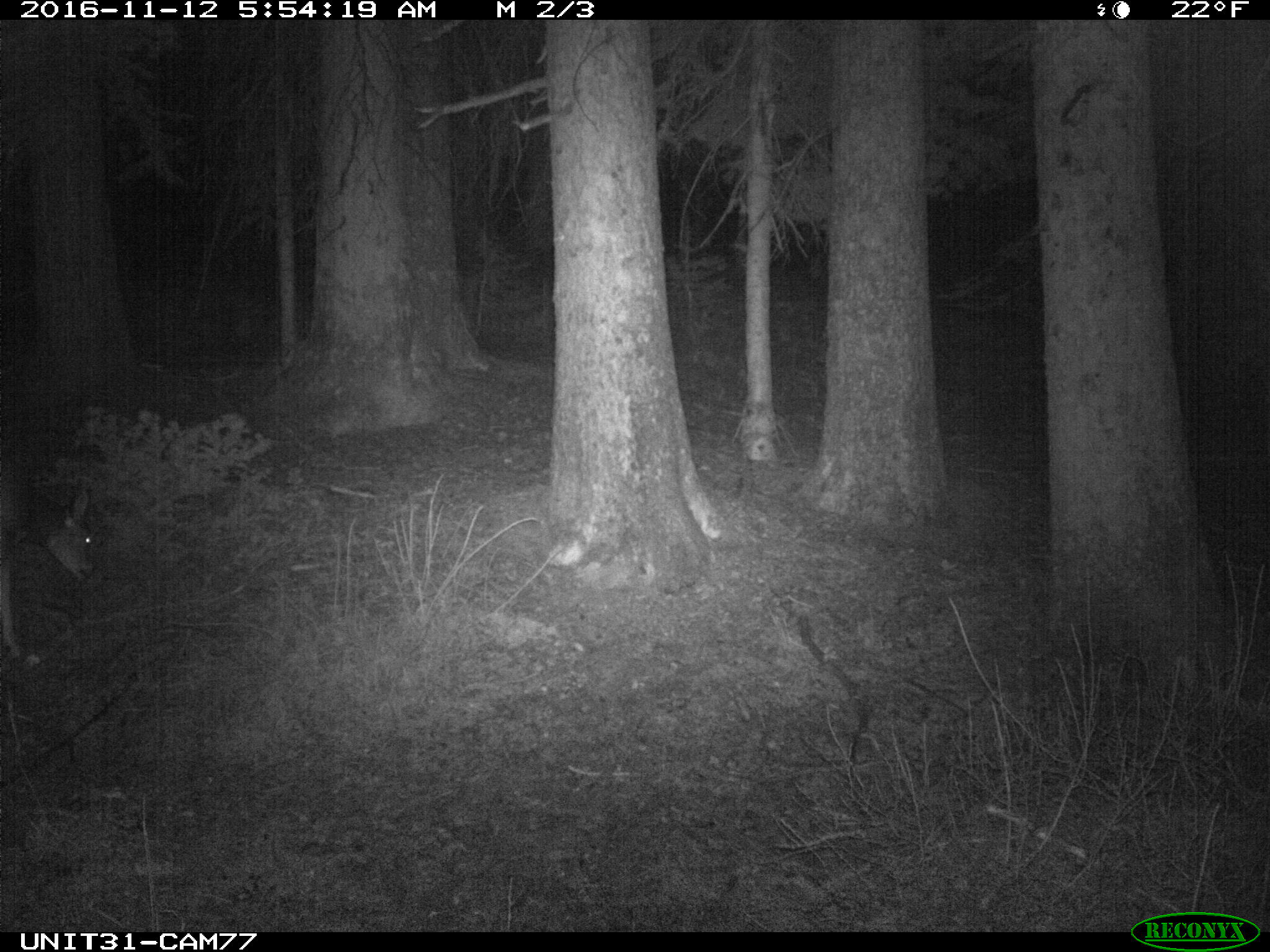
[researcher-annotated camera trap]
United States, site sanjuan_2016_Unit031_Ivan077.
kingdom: Animalia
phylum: Chordata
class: Mammalia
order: Artiodactyla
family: Cervidae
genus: Odocoileus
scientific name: Odocoileus hemionus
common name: mule deer